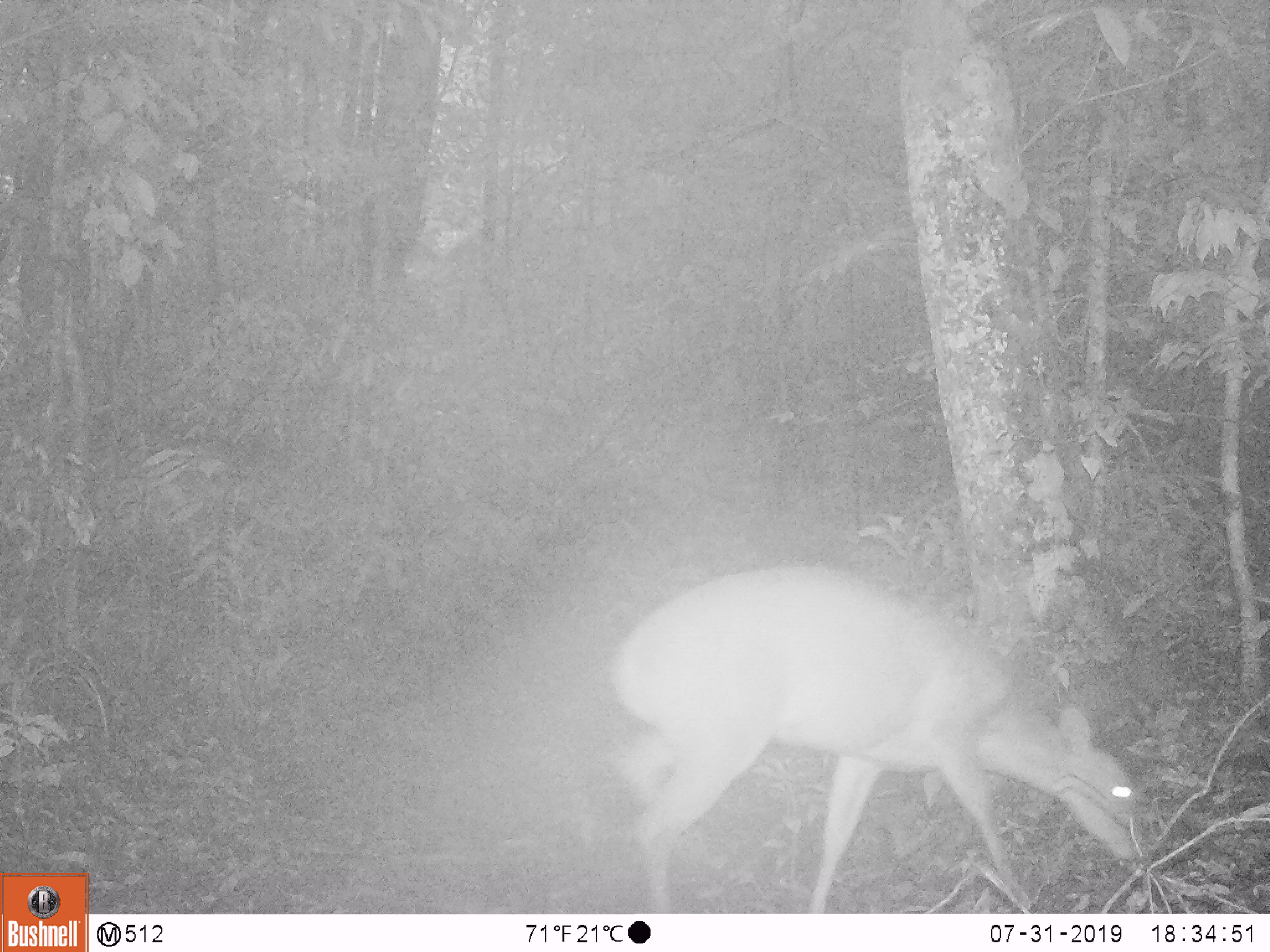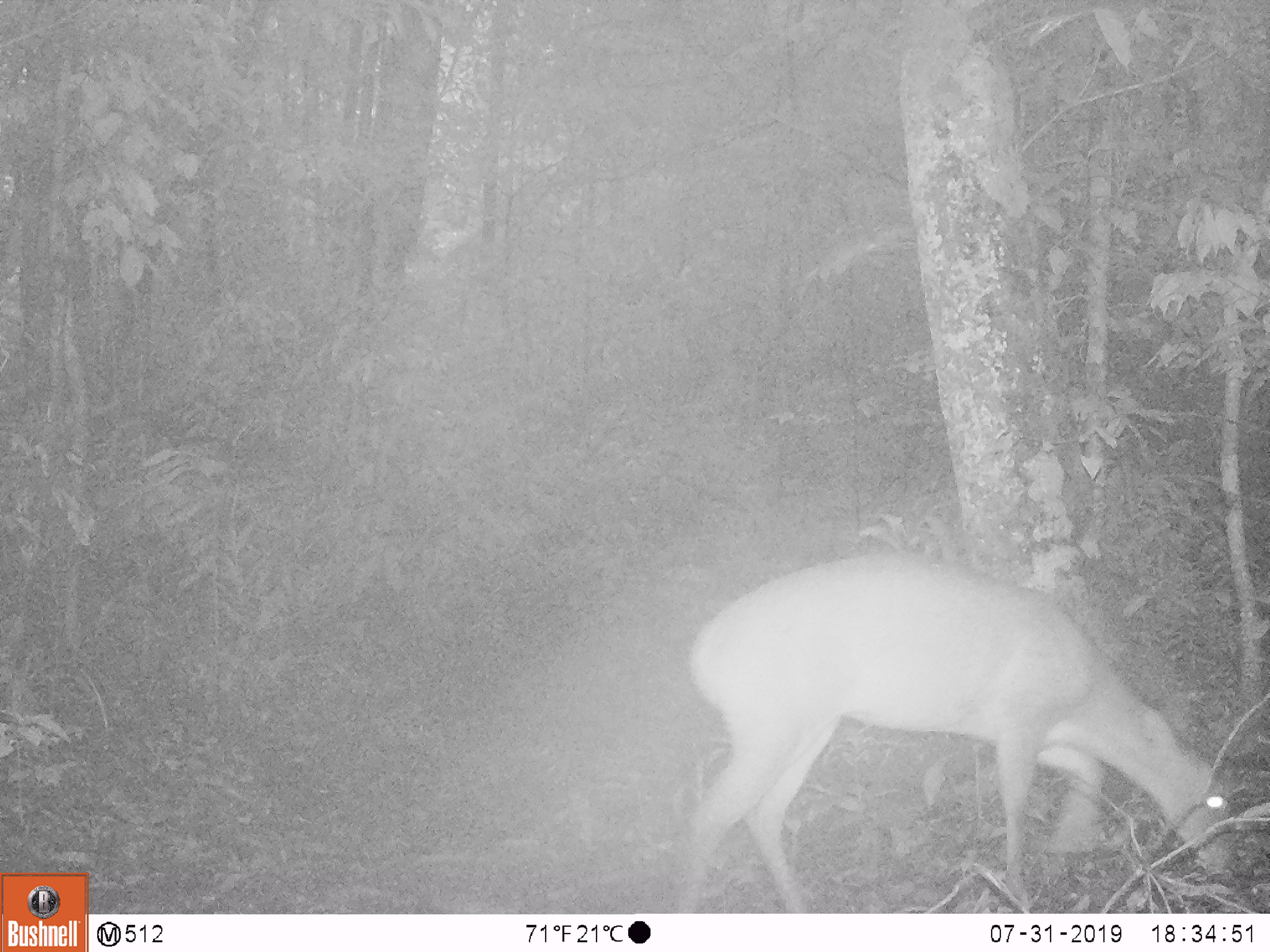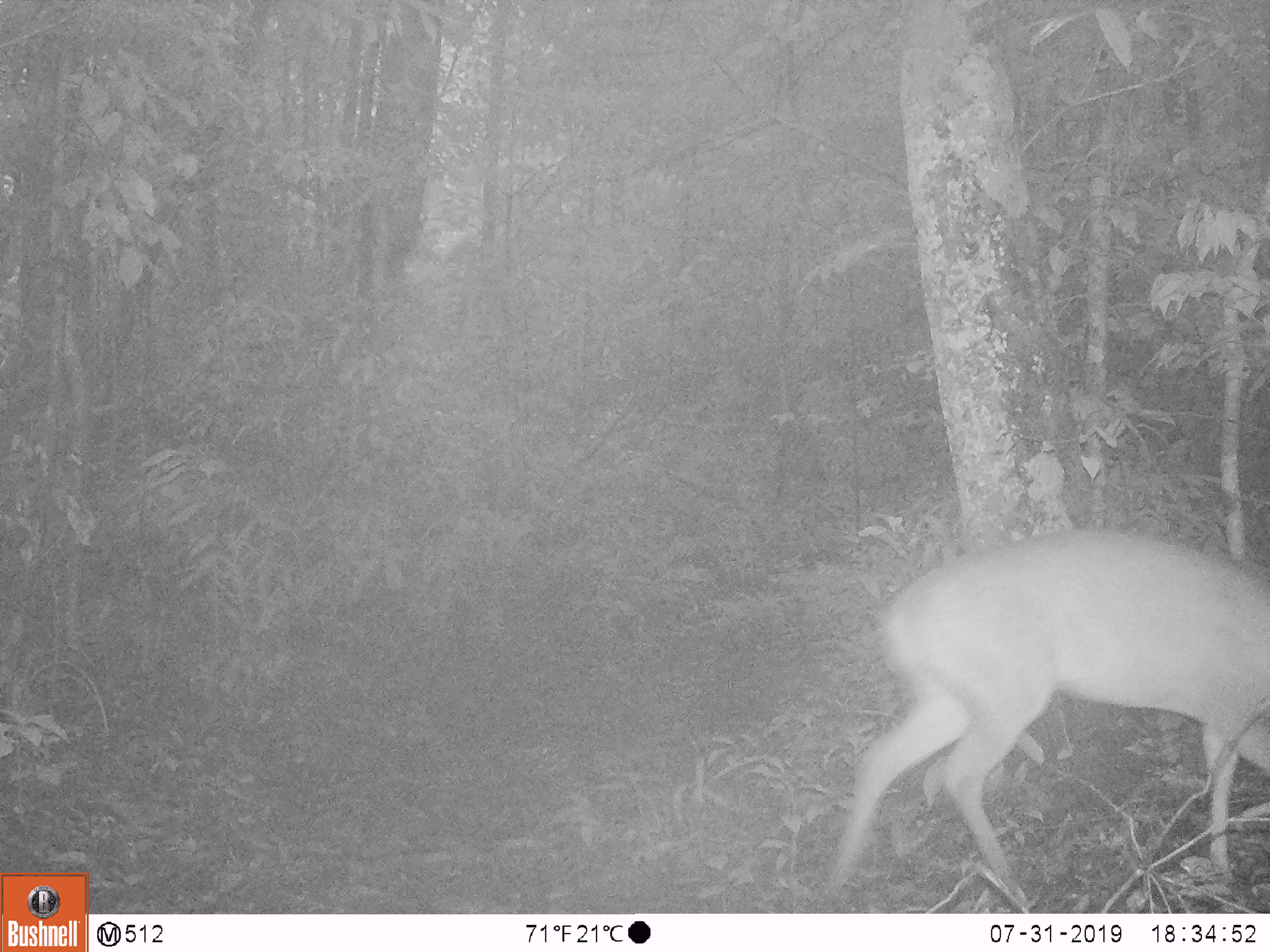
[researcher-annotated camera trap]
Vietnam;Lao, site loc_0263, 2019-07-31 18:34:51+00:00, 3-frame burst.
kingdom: Animalia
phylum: Chordata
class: Mammalia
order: Artiodactyla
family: Cervidae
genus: Muntiacus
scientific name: Muntiacus vuquangensis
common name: large-antlered muntjac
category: large antlered muntjac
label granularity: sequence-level